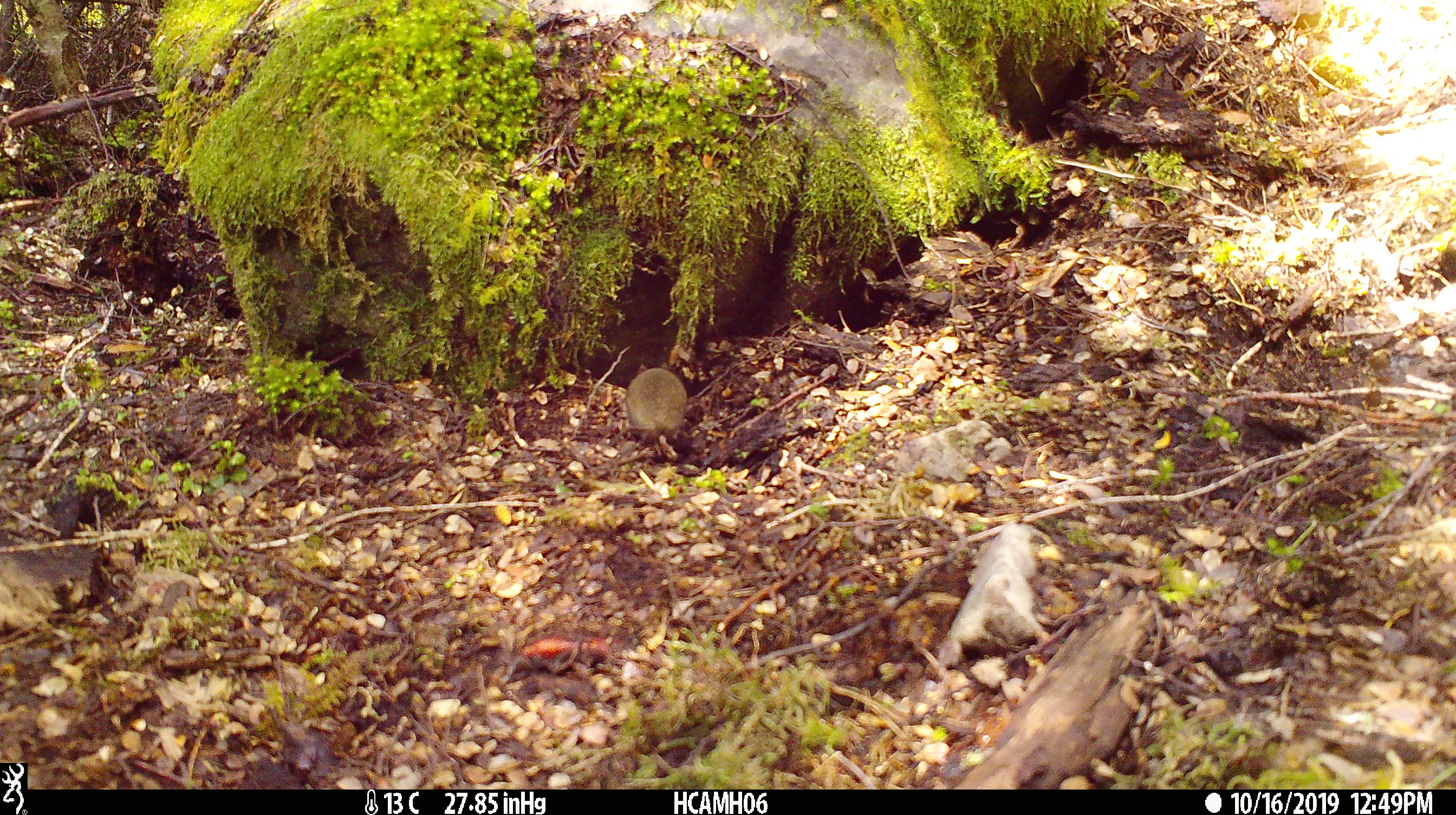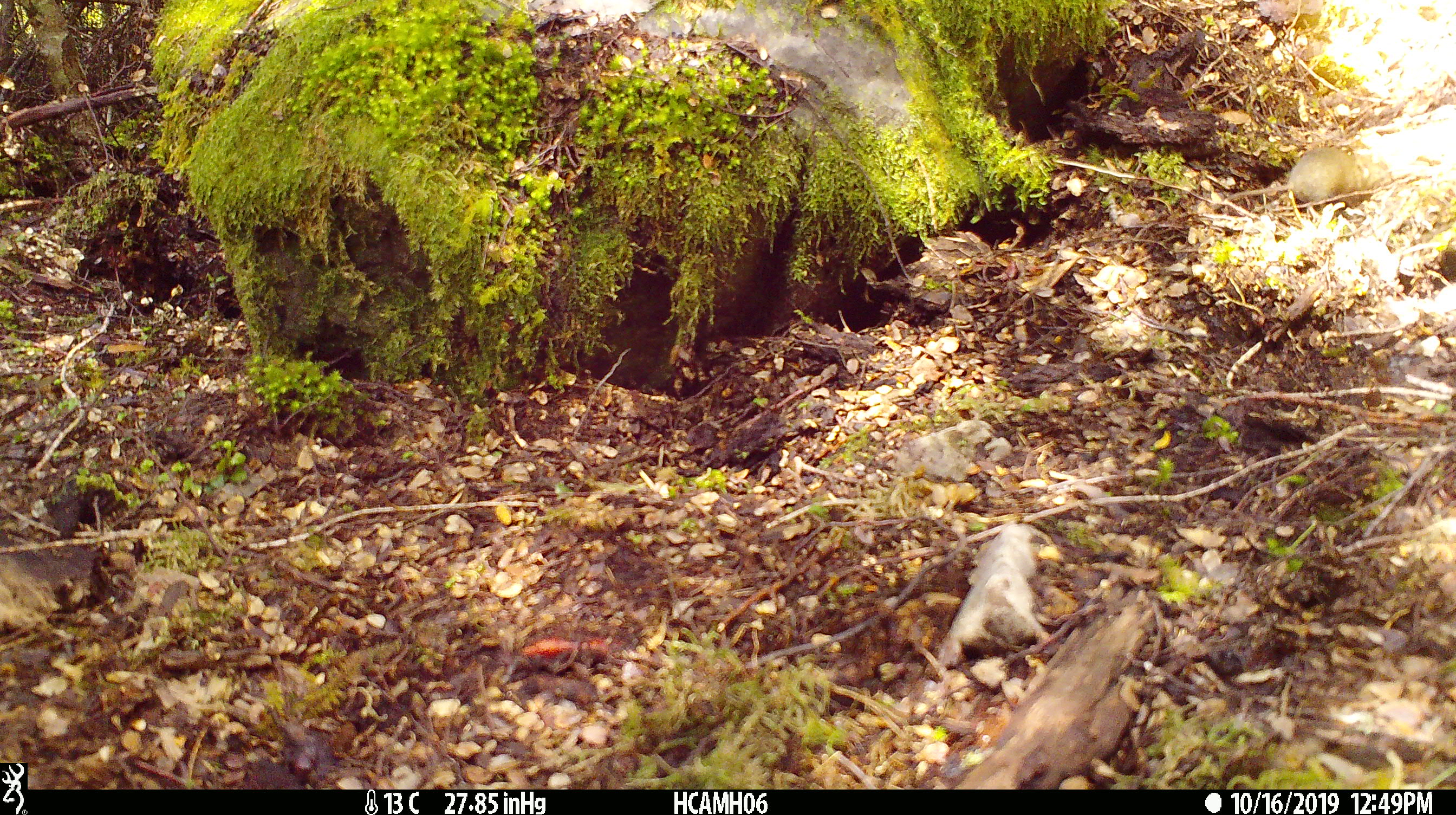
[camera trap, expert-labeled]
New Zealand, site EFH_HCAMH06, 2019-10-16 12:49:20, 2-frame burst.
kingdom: Animalia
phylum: Chordata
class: Mammalia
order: Rodentia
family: Muridae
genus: Mus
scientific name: Mus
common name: mouse